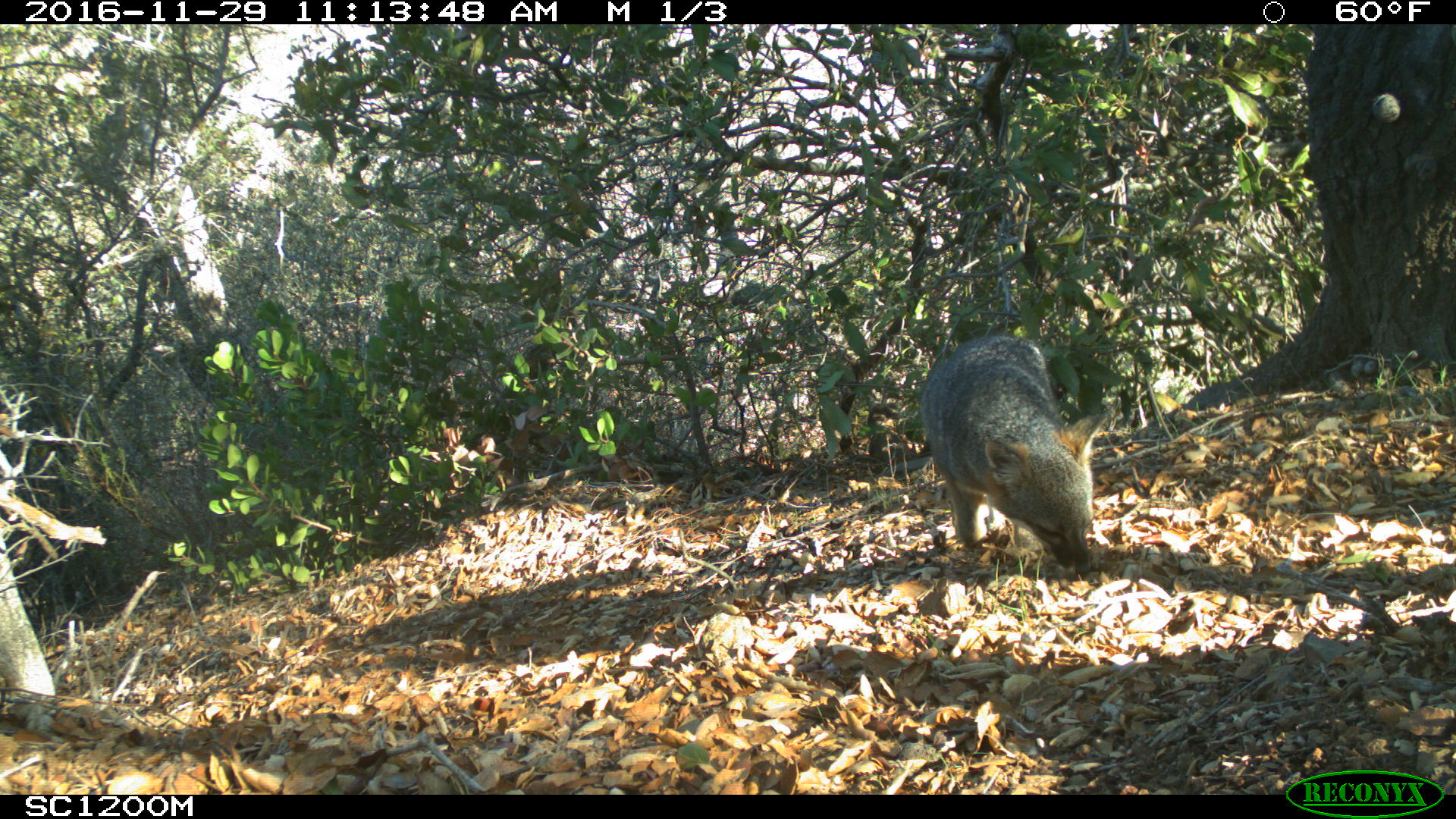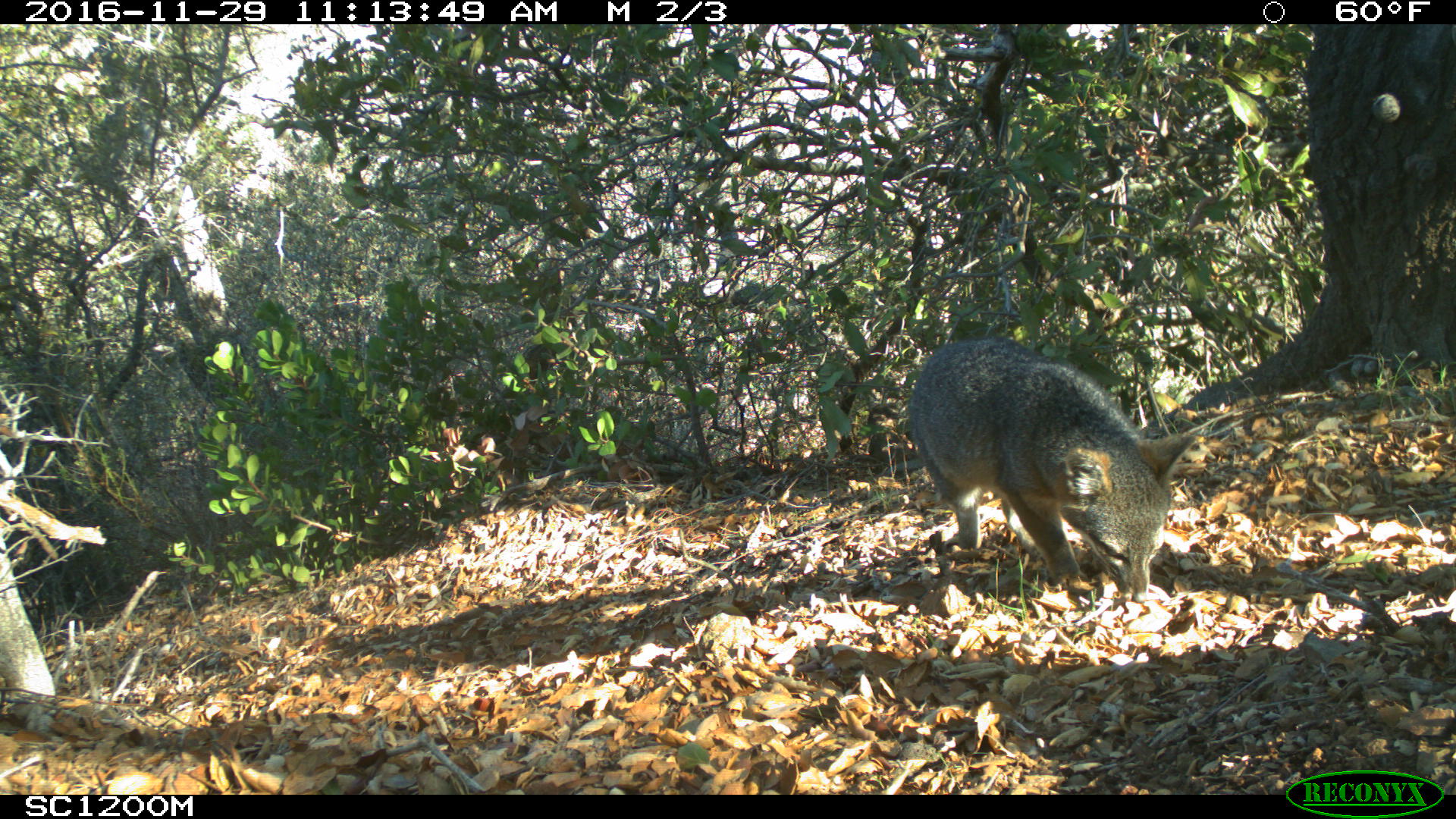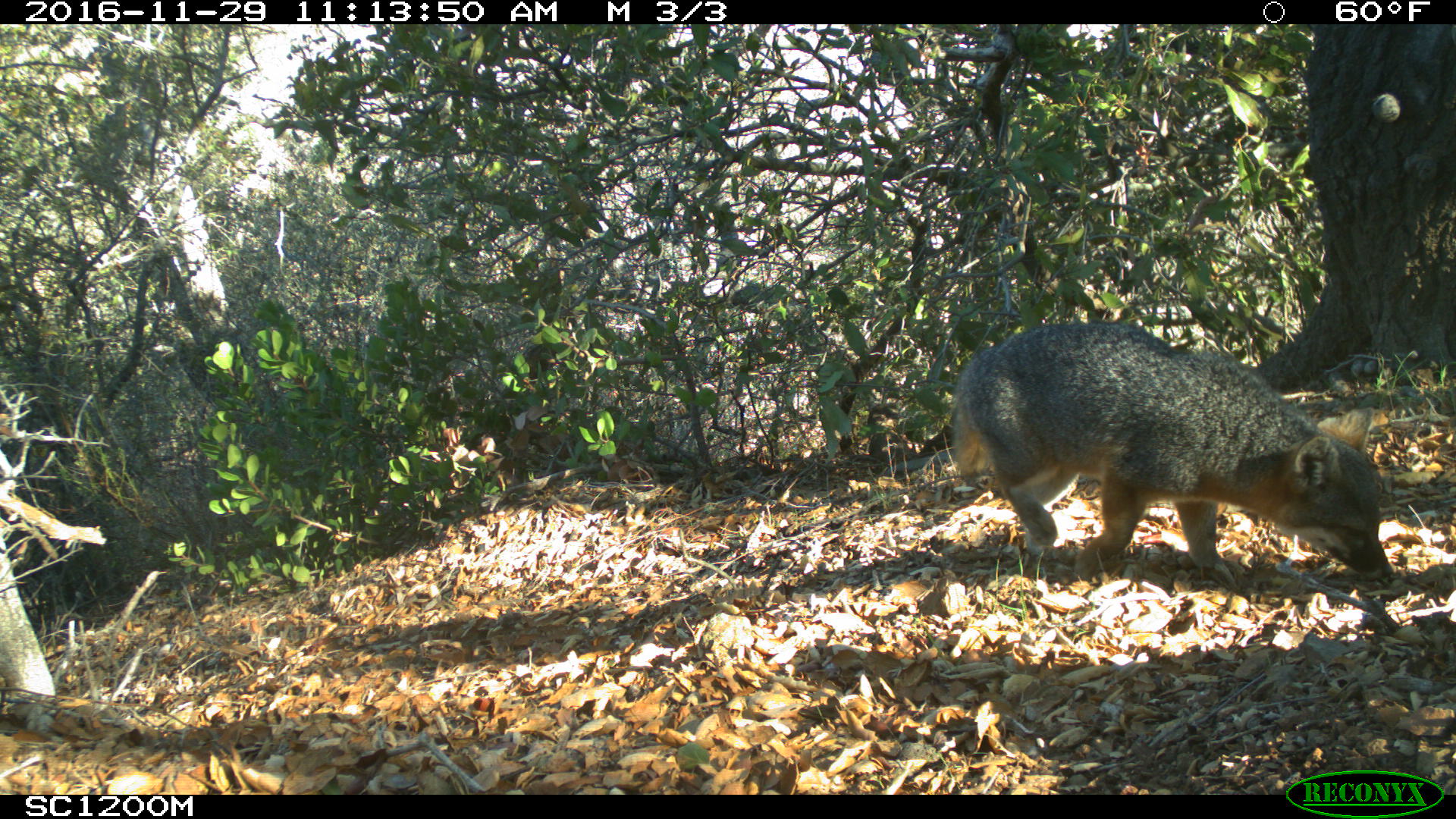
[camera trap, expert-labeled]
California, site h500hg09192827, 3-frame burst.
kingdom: Animalia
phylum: Chordata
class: Mammalia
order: Carnivora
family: Canidae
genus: Urocyon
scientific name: Urocyon littoralis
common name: island fox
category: fox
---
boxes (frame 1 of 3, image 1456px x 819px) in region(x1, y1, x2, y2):
fox: region(918, 334, 1109, 570)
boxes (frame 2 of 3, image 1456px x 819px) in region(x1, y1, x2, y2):
fox: region(903, 334, 1200, 604)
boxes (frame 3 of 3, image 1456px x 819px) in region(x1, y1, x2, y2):
fox: region(949, 321, 1394, 582)